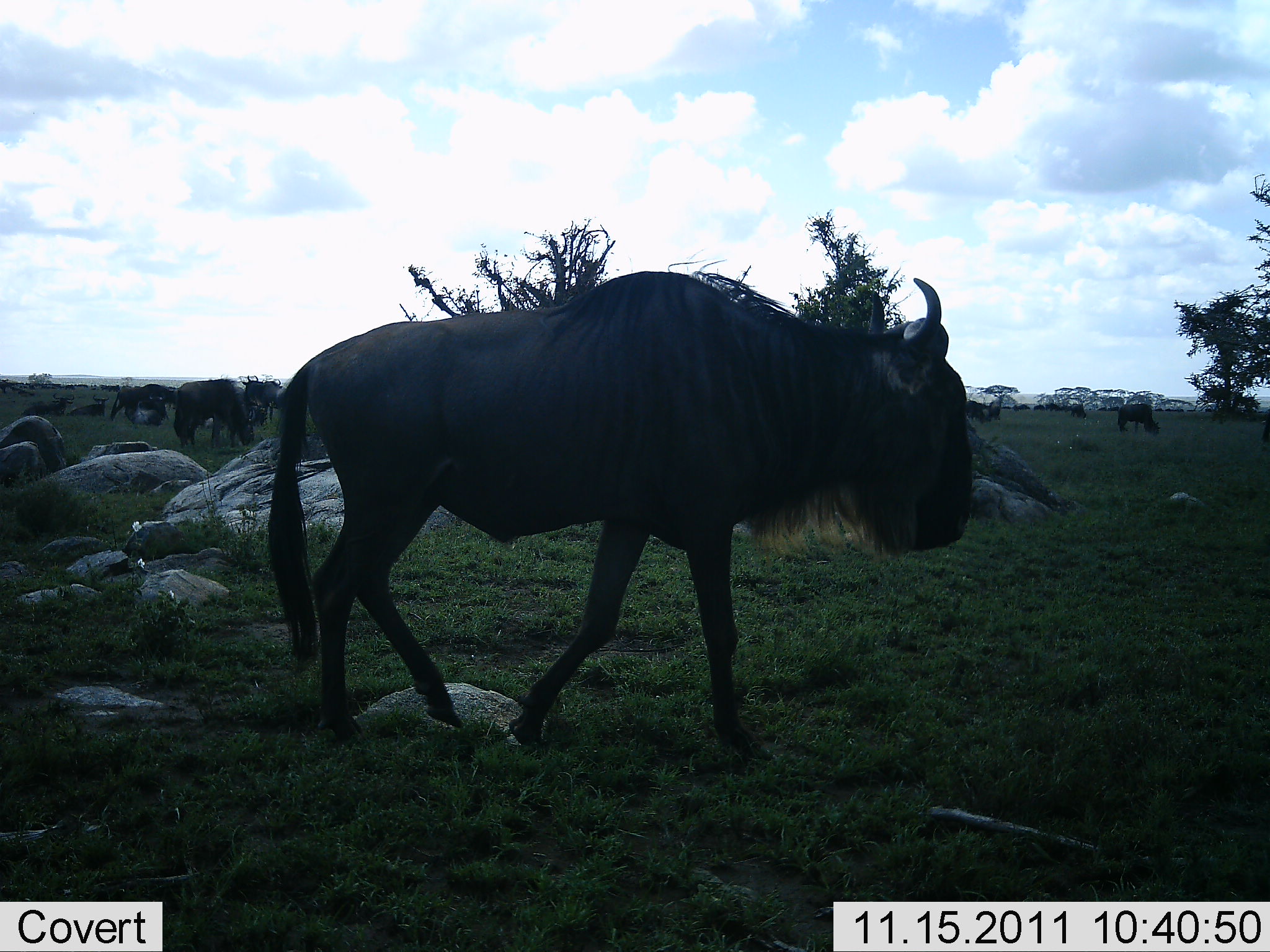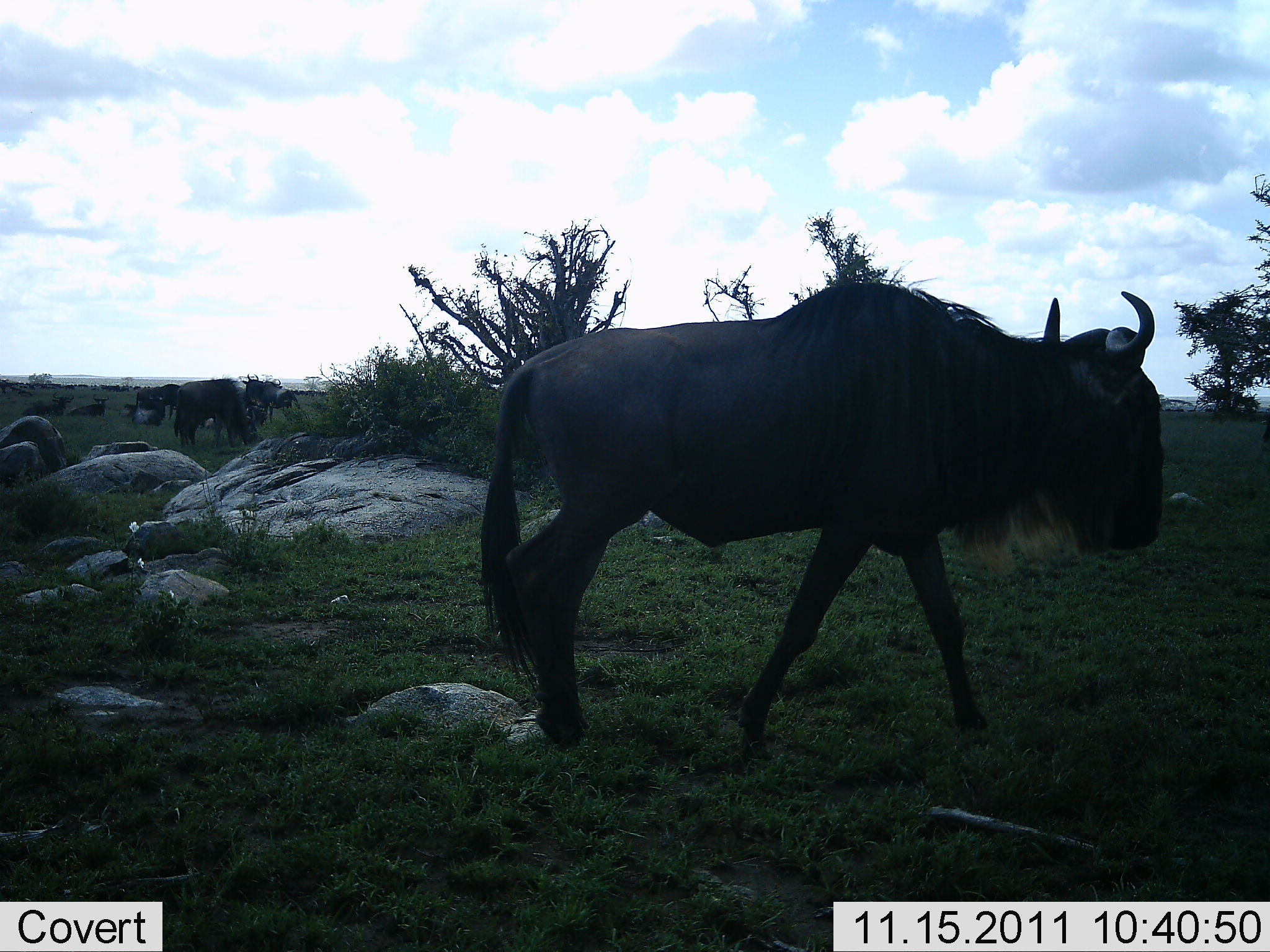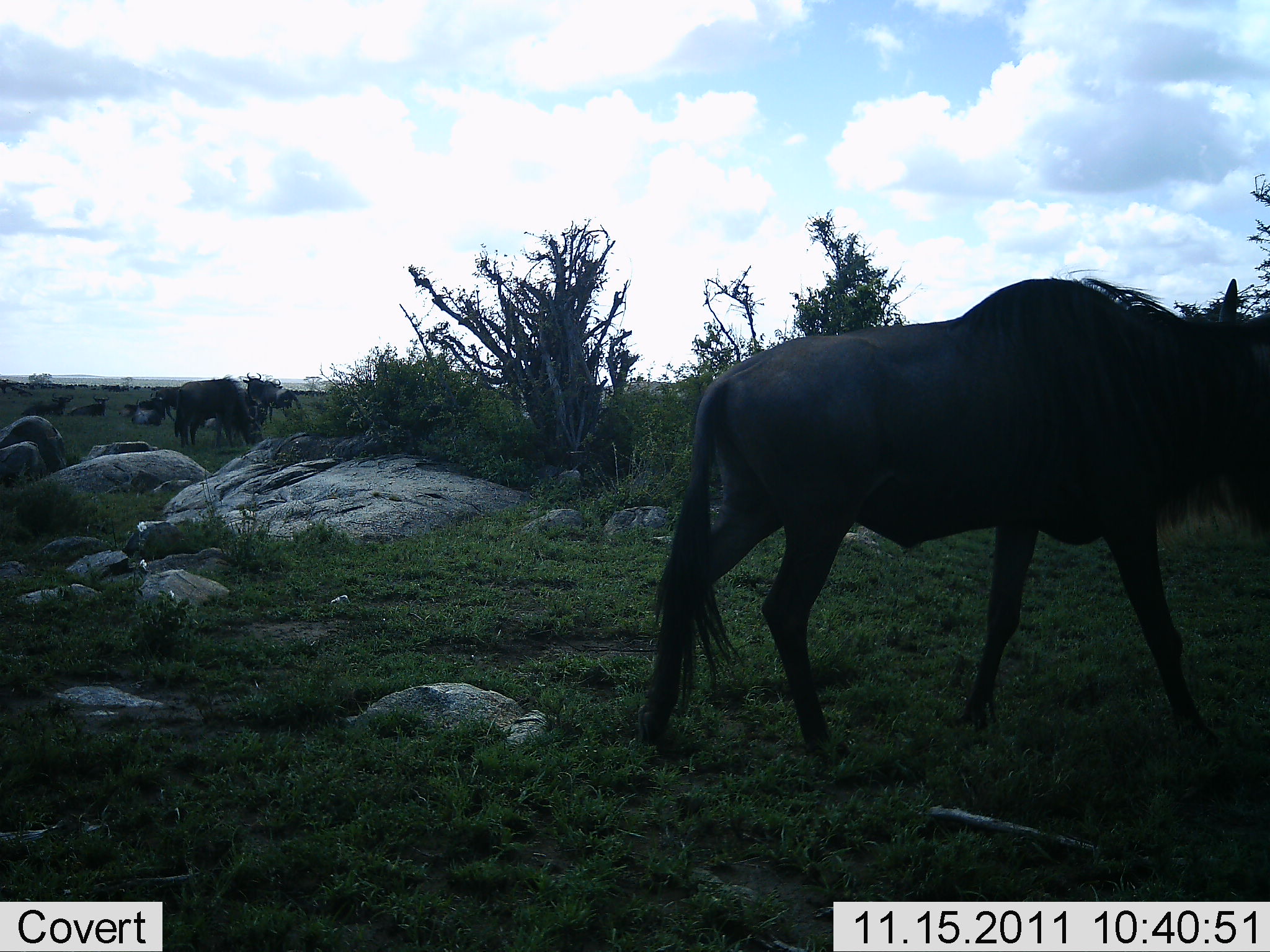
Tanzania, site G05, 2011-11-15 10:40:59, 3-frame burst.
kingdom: Animalia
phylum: Chordata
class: Mammalia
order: Artiodactyla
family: Bovidae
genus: Connochaetes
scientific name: Connochaetes taurinus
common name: blue wildebeest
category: wildebeest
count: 11-50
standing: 60%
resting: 50%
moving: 90%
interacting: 10%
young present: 0%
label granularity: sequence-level